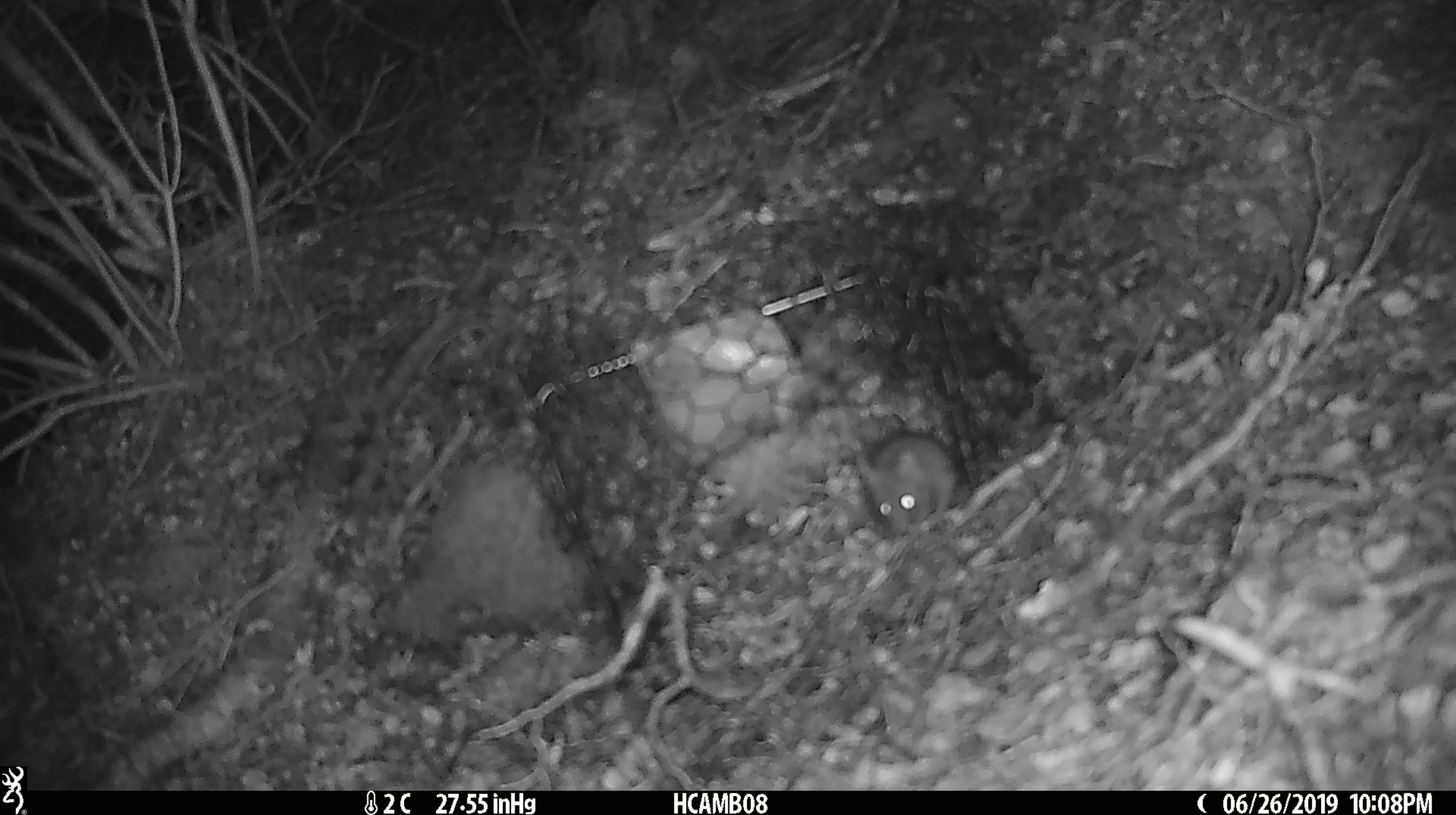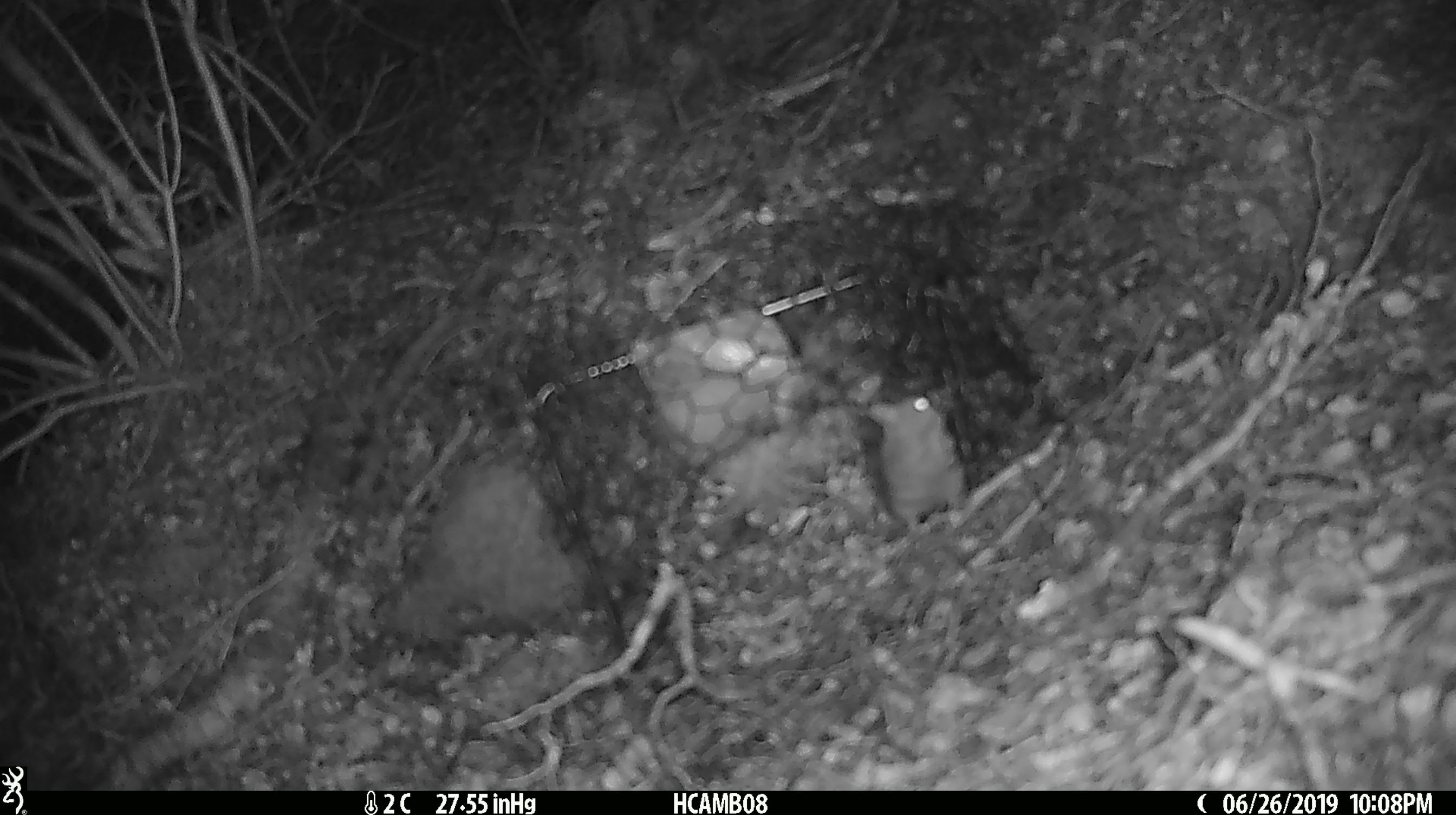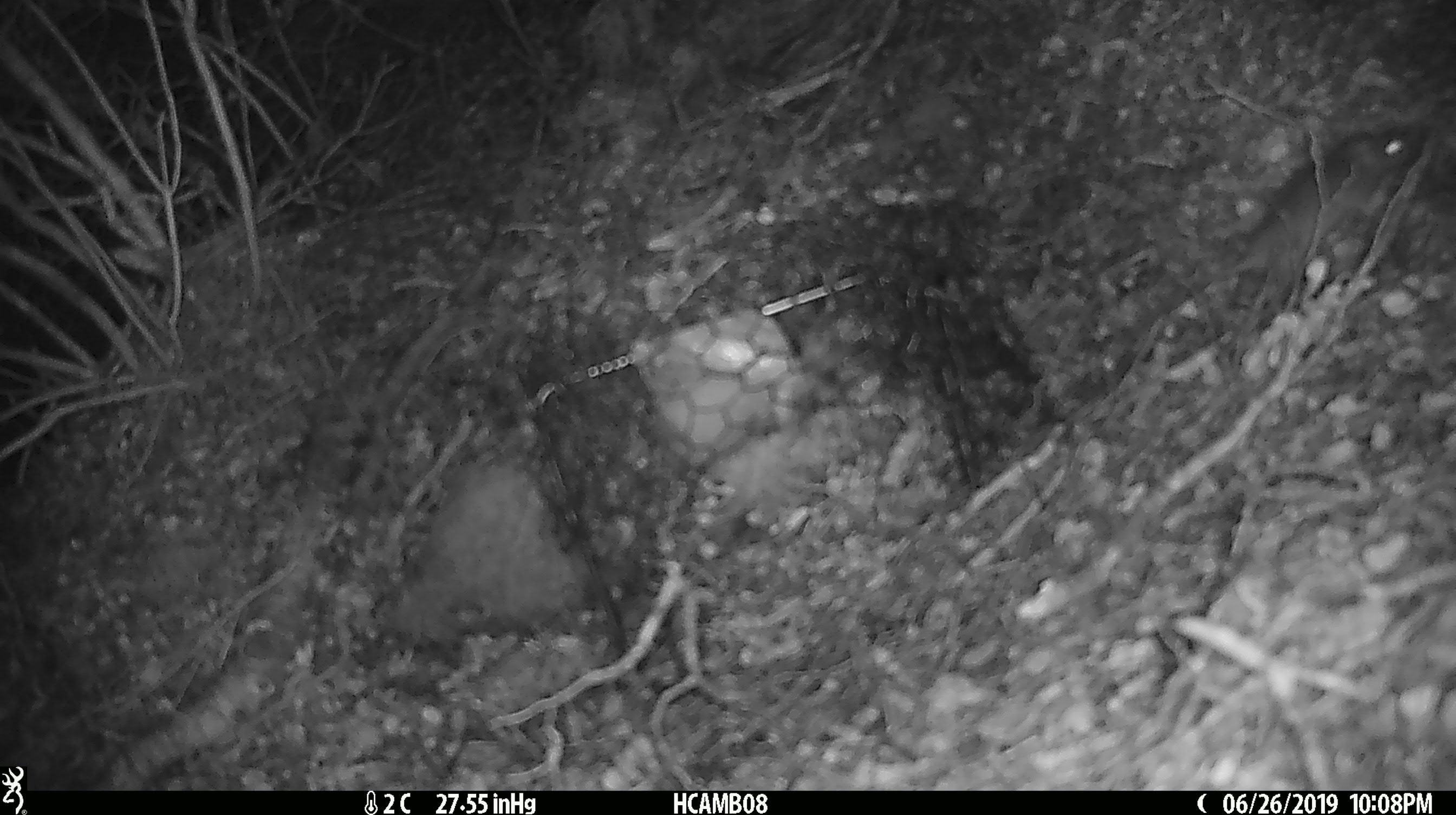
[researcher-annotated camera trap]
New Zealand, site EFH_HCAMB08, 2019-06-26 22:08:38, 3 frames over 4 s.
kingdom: Animalia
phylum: Chordata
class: Mammalia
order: Rodentia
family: Muridae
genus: Mus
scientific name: Mus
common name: mouse